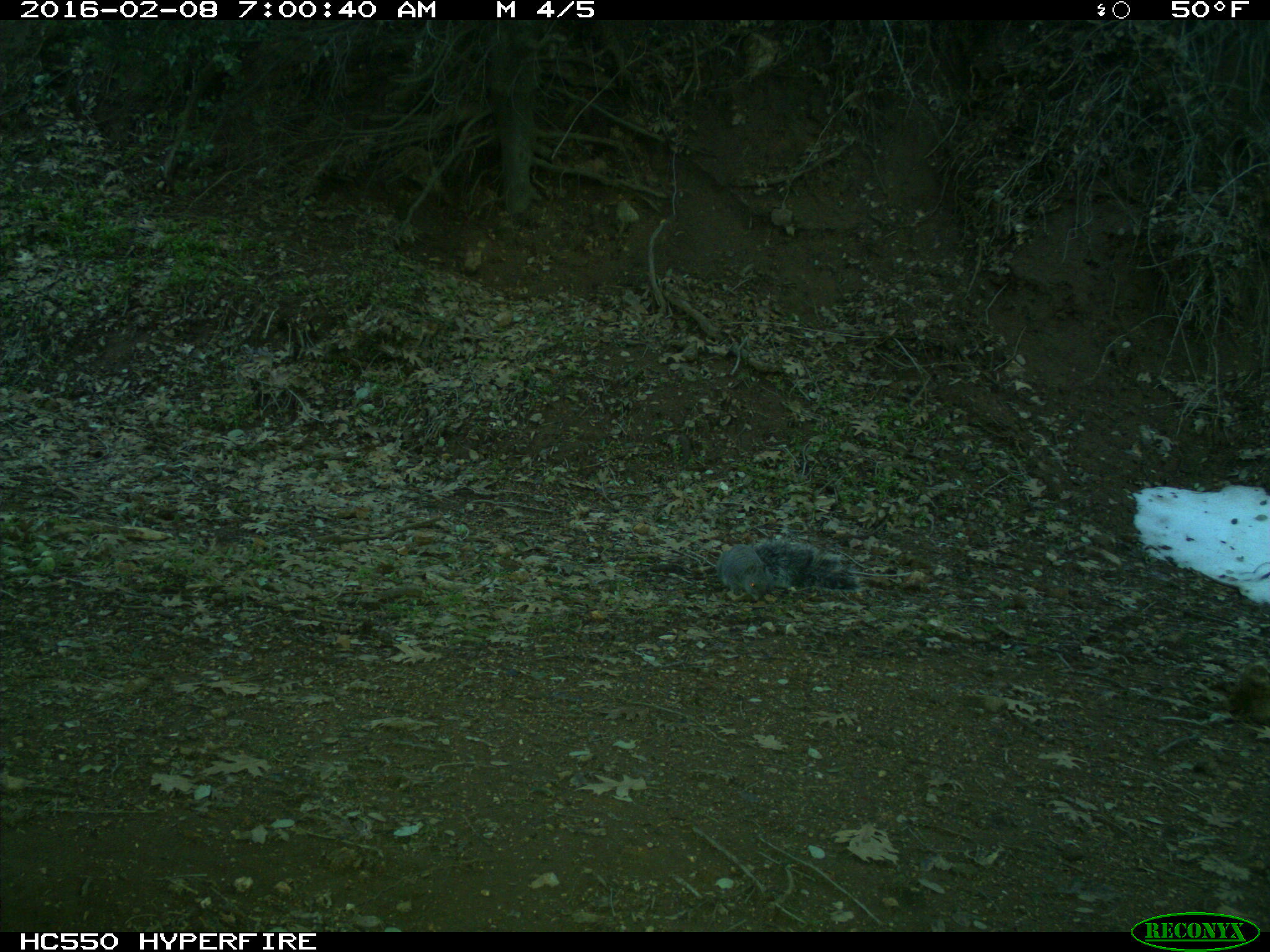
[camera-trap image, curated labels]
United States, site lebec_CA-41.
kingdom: Animalia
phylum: Chordata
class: Mammalia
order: Rodentia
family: Sciuridae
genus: Sciurus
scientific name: Sciurus carolinensis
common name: eastern gray squirrel